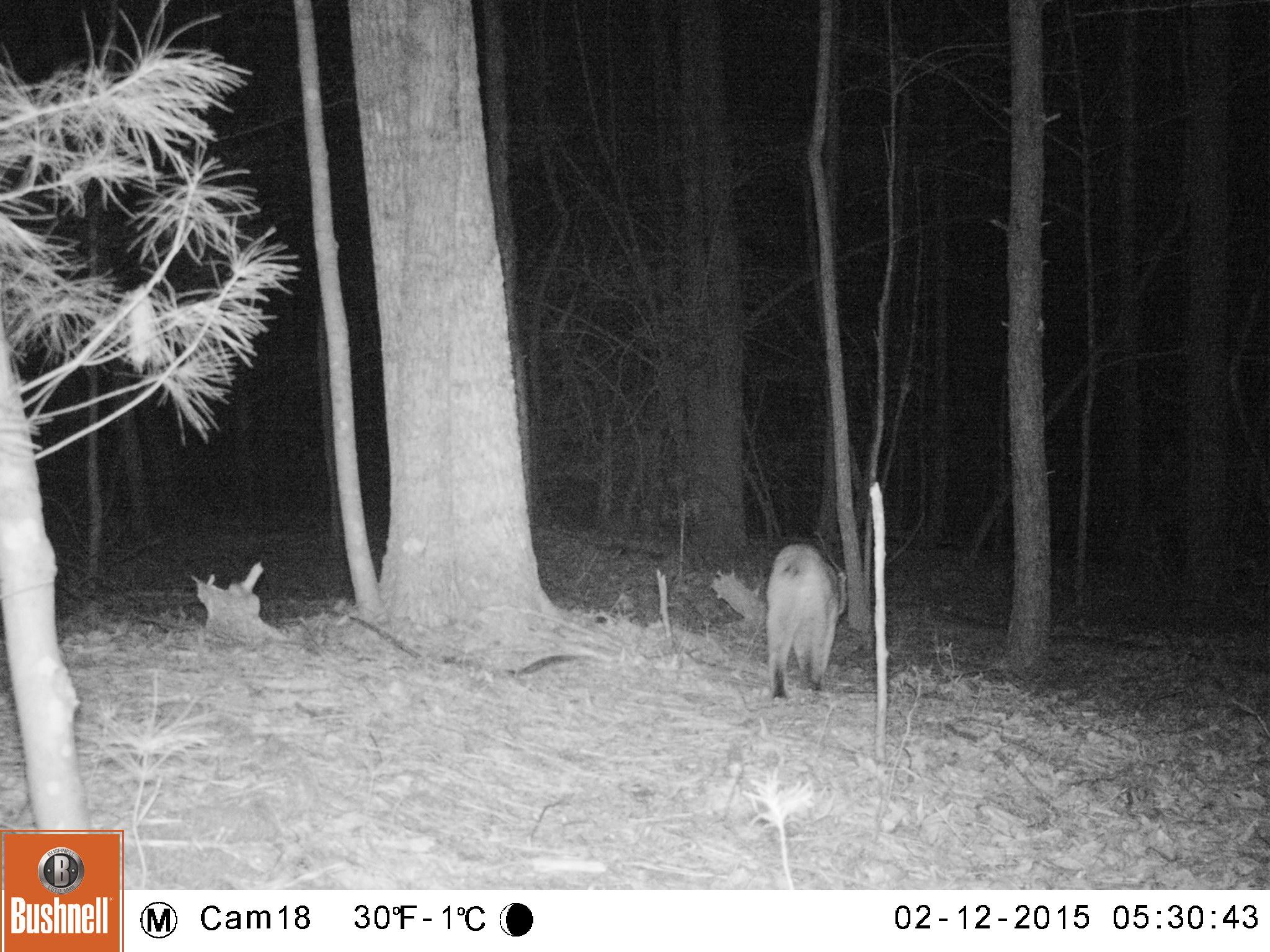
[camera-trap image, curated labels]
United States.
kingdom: Animalia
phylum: Chordata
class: Mammalia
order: Carnivora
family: Felidae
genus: Lynx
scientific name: Lynx rufus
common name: bobcat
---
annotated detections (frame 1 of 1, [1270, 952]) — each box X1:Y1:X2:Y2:
Bobcat: 753:536:867:706